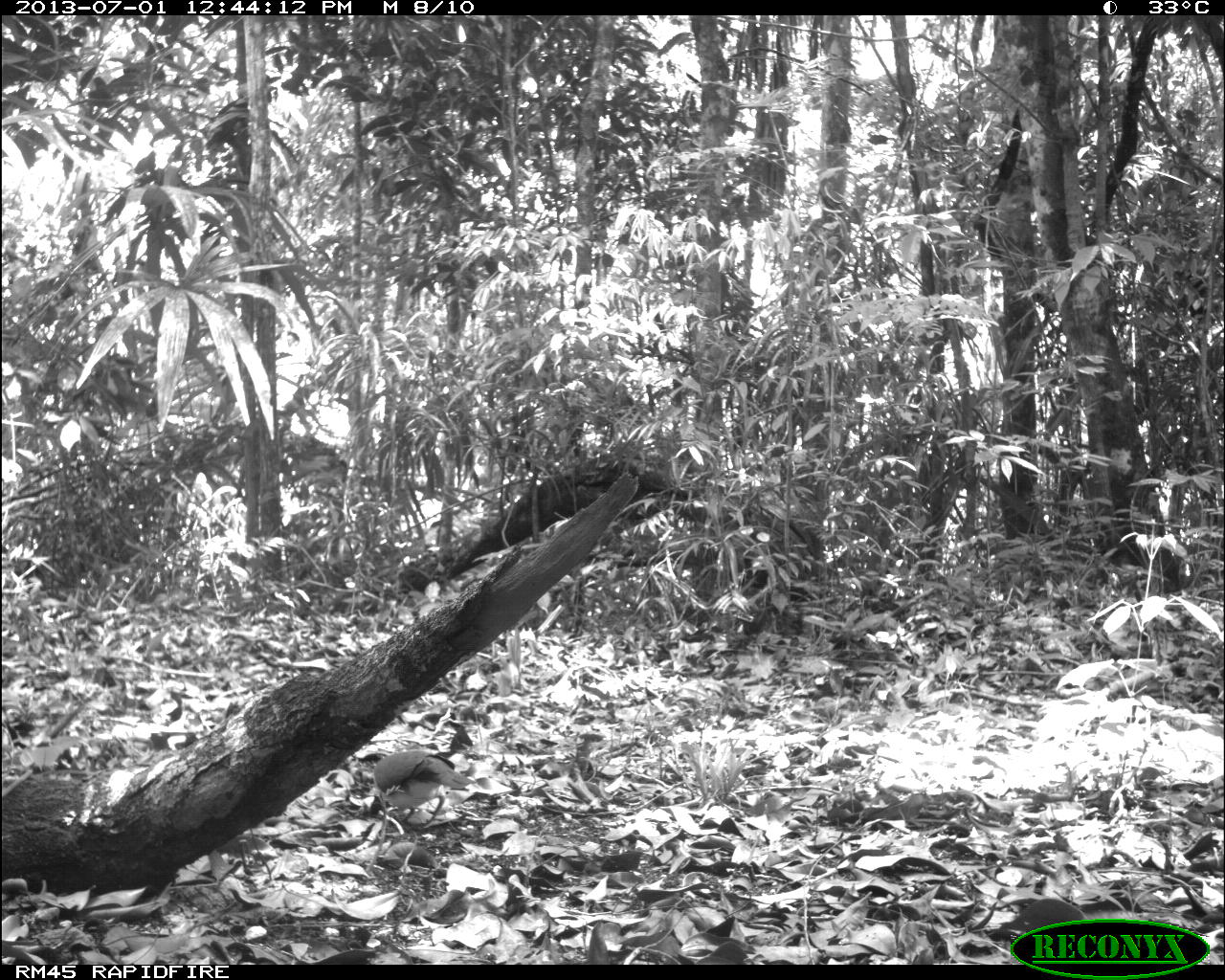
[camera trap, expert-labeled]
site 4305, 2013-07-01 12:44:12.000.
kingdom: Animalia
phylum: Chordata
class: Aves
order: Columbiformes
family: Columbidae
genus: Leptotila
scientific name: Leptotila plumbeiceps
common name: gray-headed dove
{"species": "Leptotila plumbeiceps (gray-headed dove)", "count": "1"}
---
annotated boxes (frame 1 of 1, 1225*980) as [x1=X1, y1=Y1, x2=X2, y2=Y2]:
leptotila plumbeiceps: [x1=373, y1=751, x2=476, y2=827]